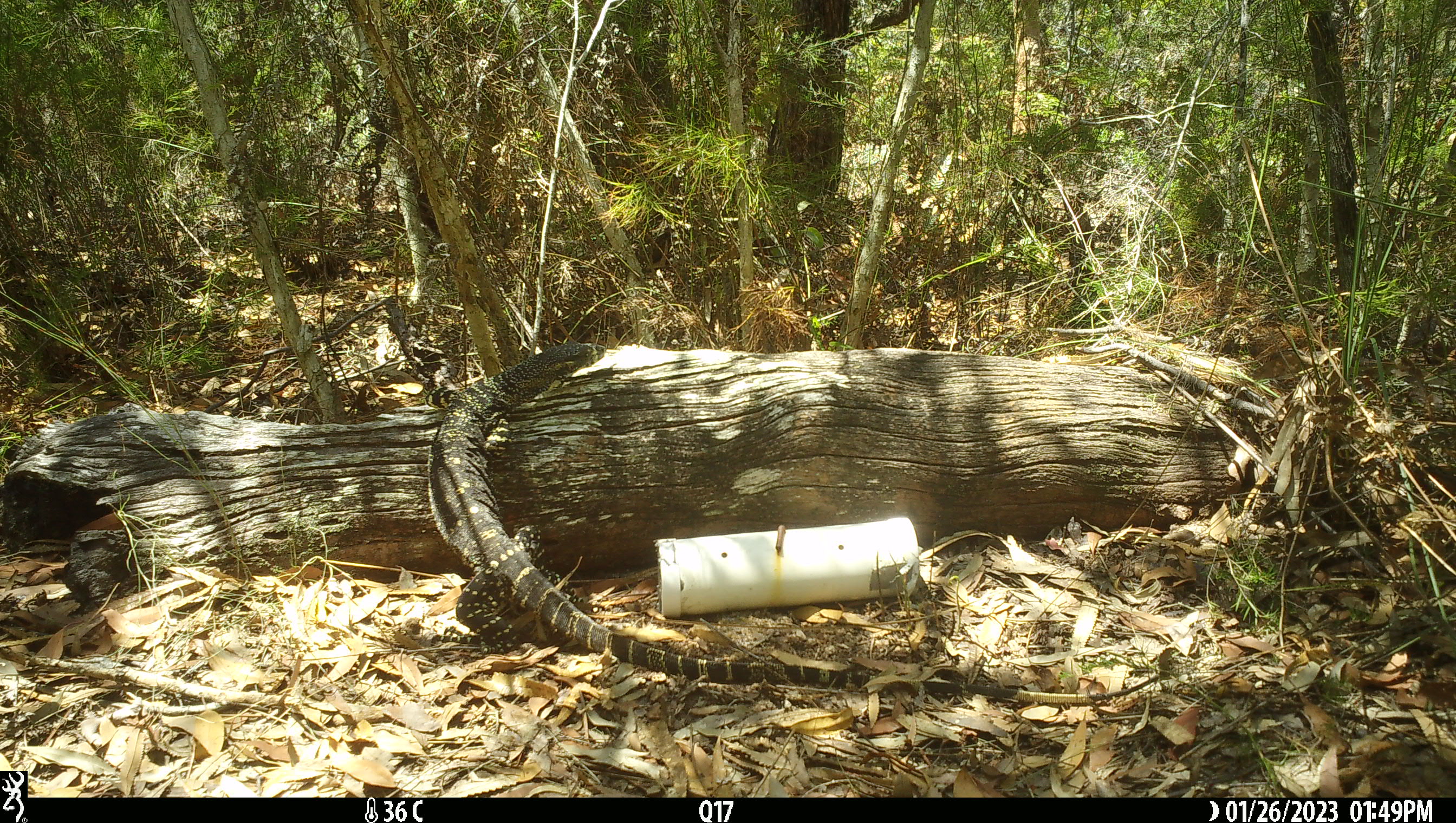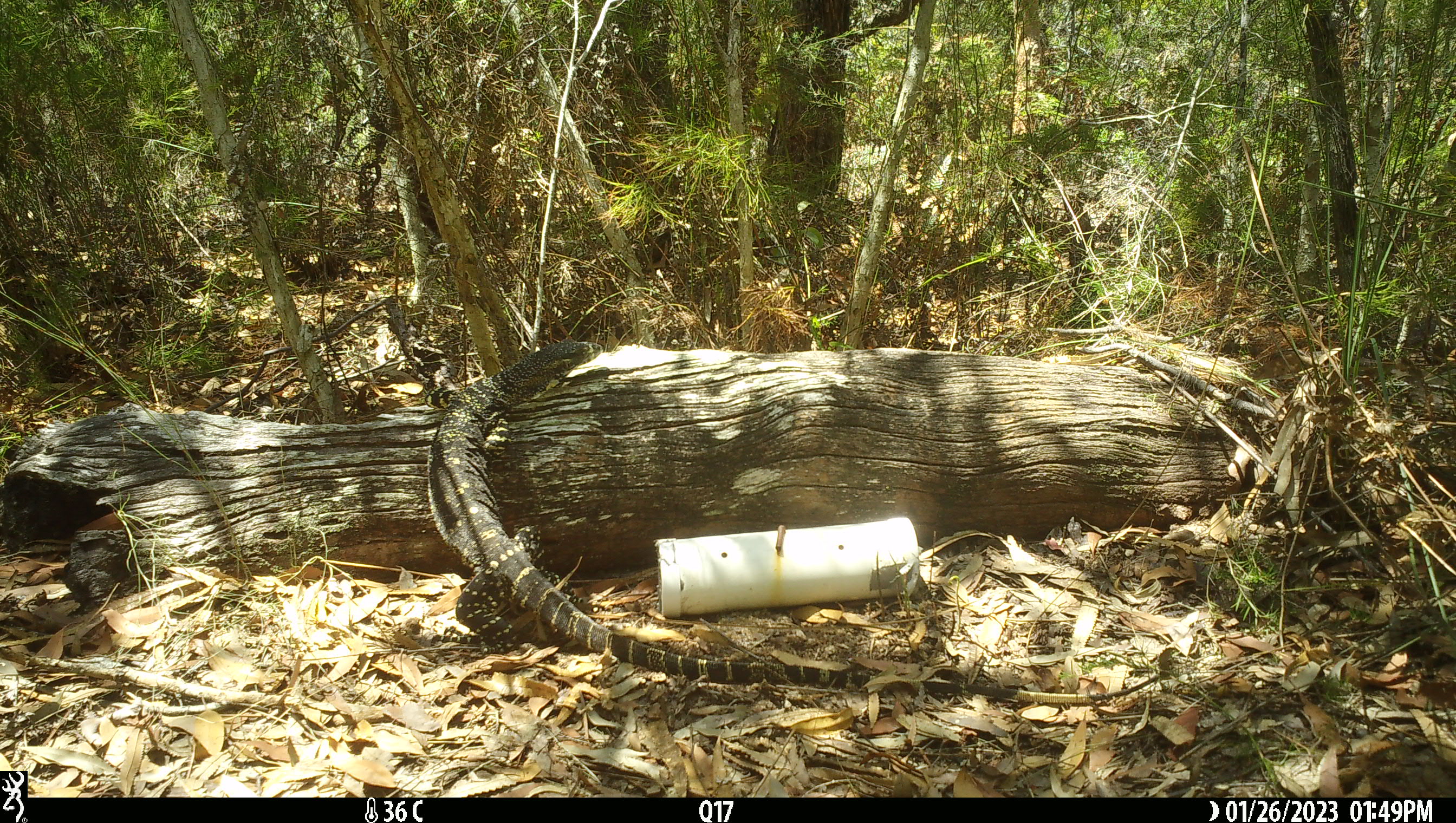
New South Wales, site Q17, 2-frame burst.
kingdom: Animalia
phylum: Chordata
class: Reptilia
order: Squamata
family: Varanidae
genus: Varanus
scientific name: Varanus varius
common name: lace monitor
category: goanna